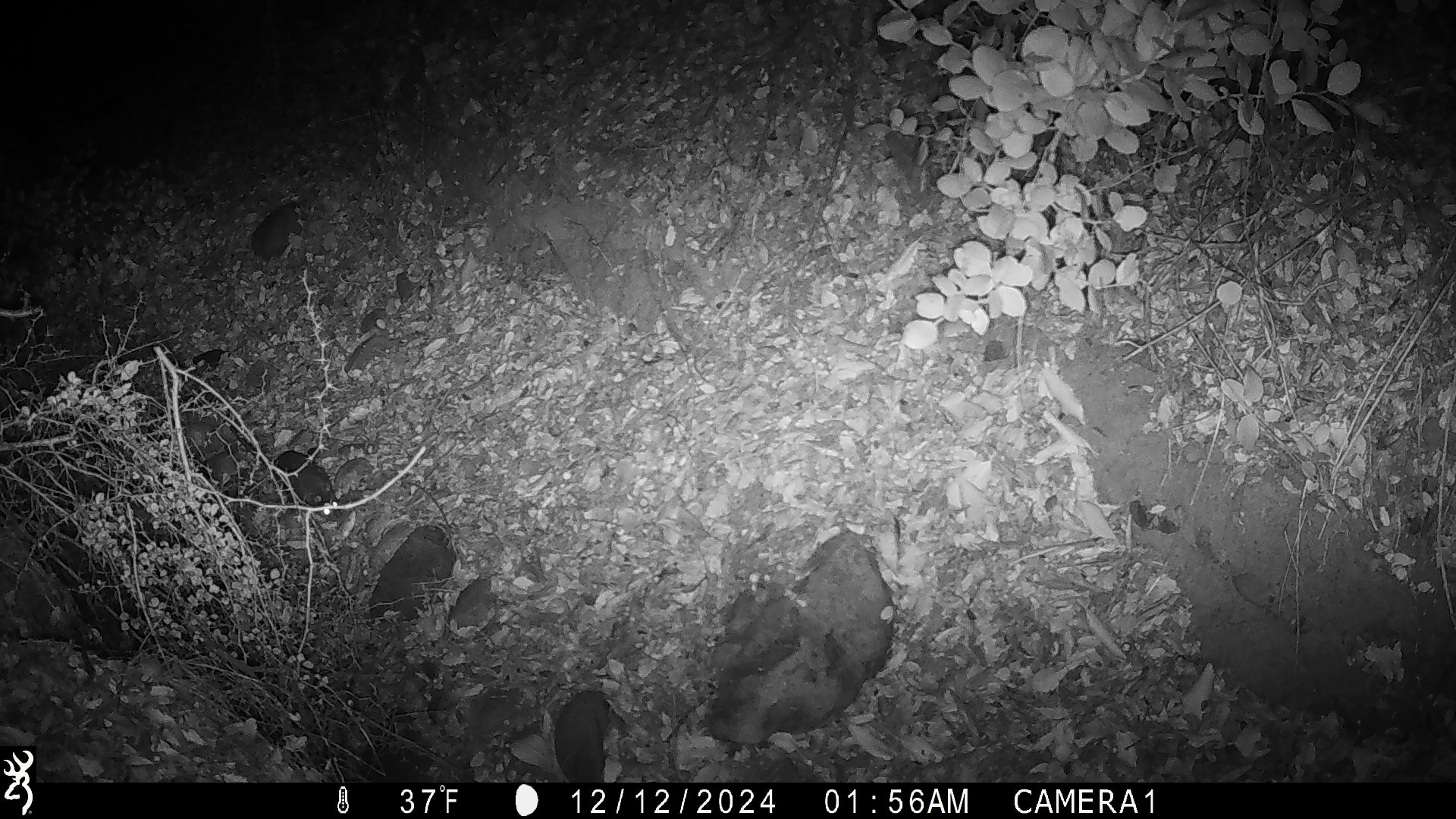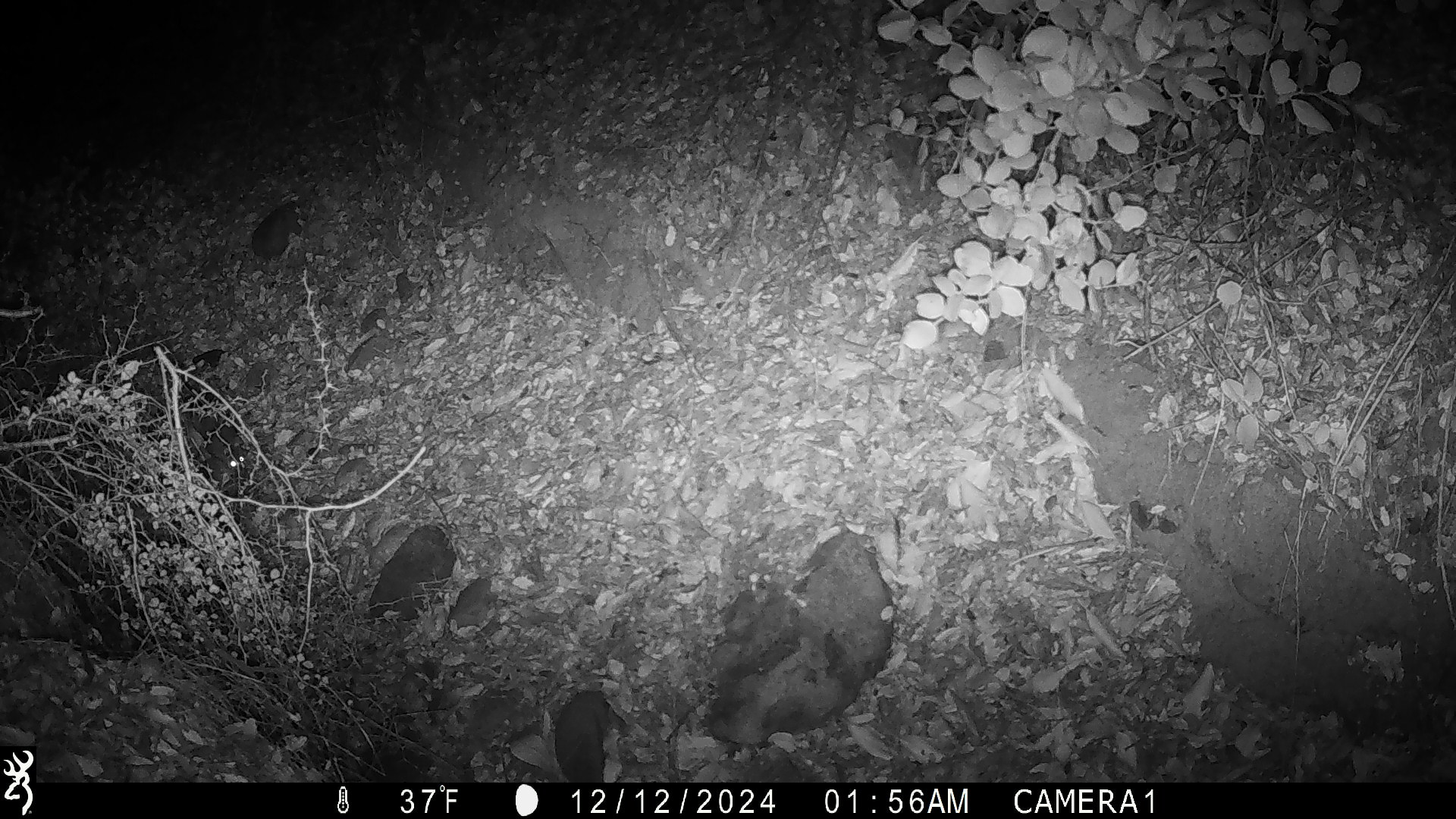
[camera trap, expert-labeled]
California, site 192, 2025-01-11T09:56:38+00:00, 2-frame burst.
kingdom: Animalia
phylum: Chordata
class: Mammalia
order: Rodentia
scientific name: Rodentia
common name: mouse or rat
Mouse or rat (Rodentia).